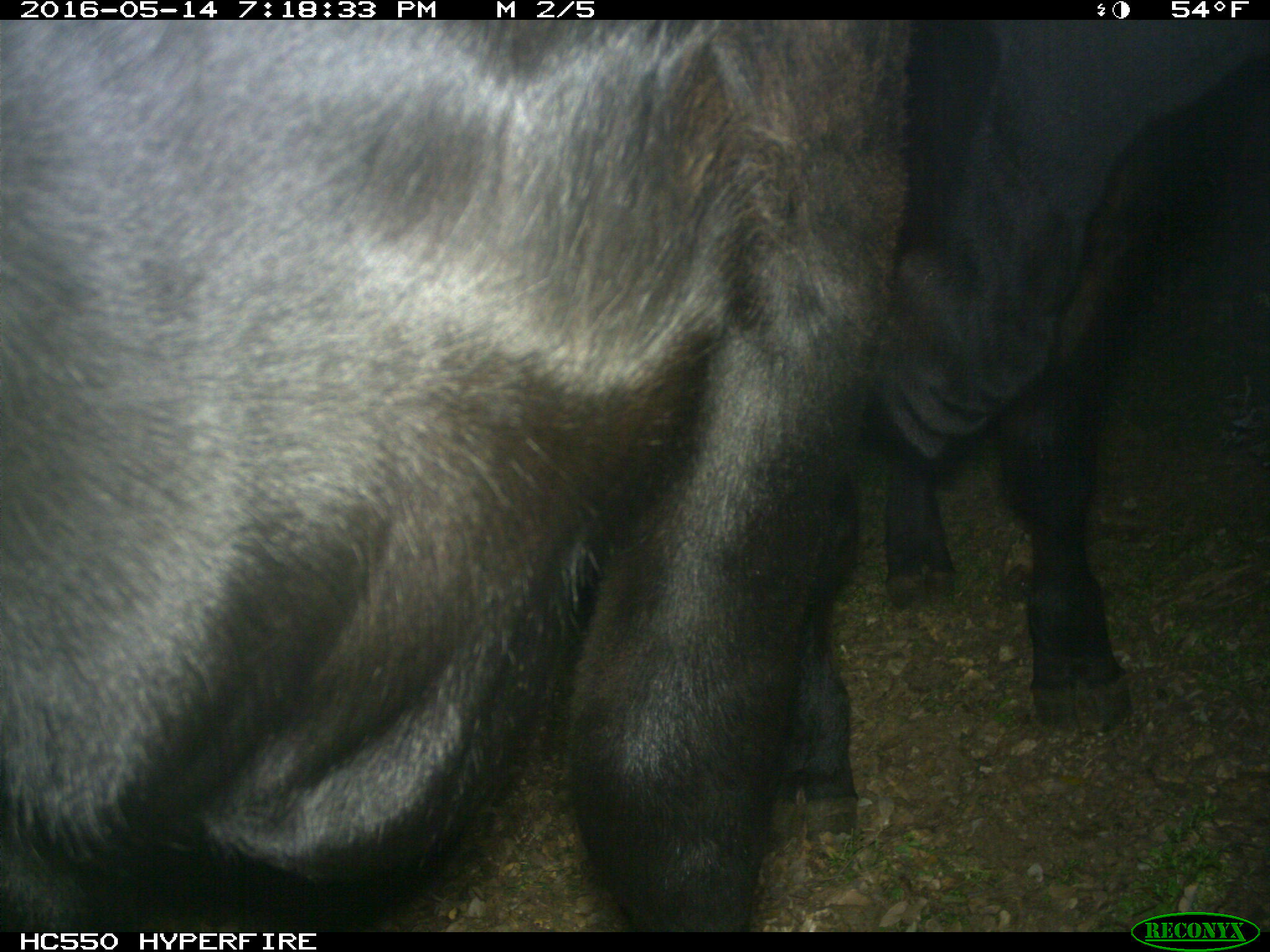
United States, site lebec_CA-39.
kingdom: Animalia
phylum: Chordata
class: Mammalia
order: Artiodactyla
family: Bovidae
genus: Bos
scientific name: Bos taurus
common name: domestic cow